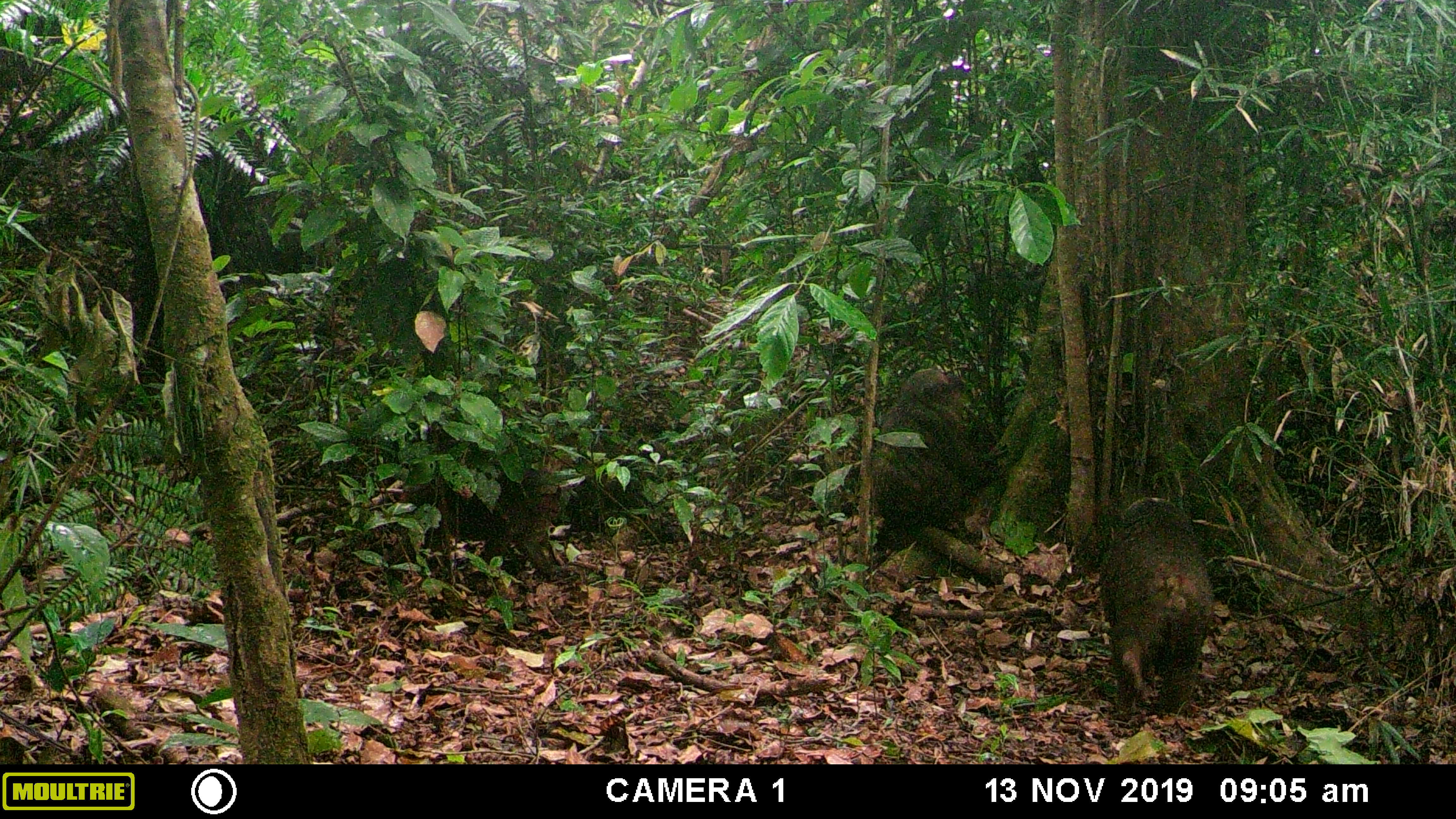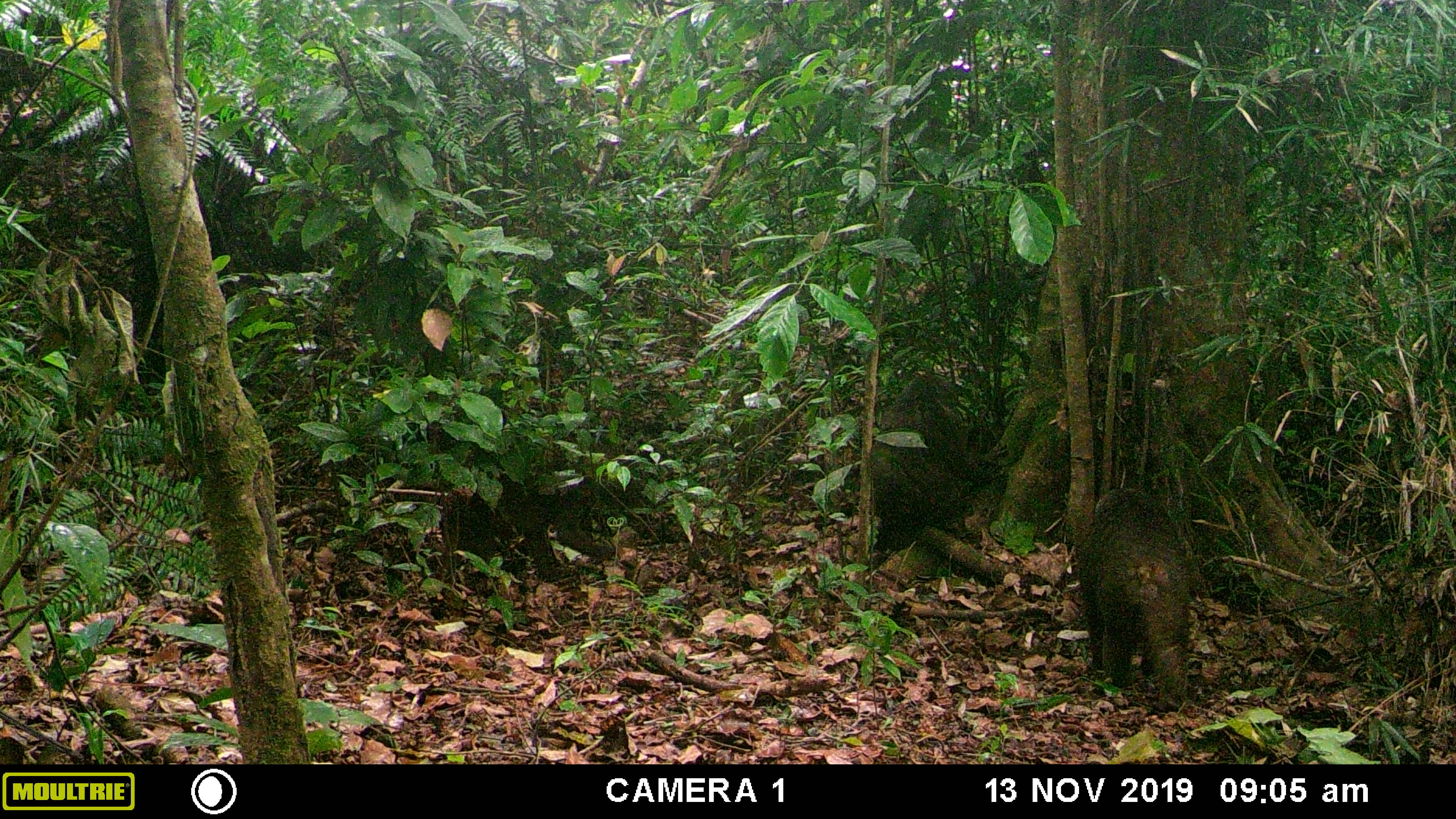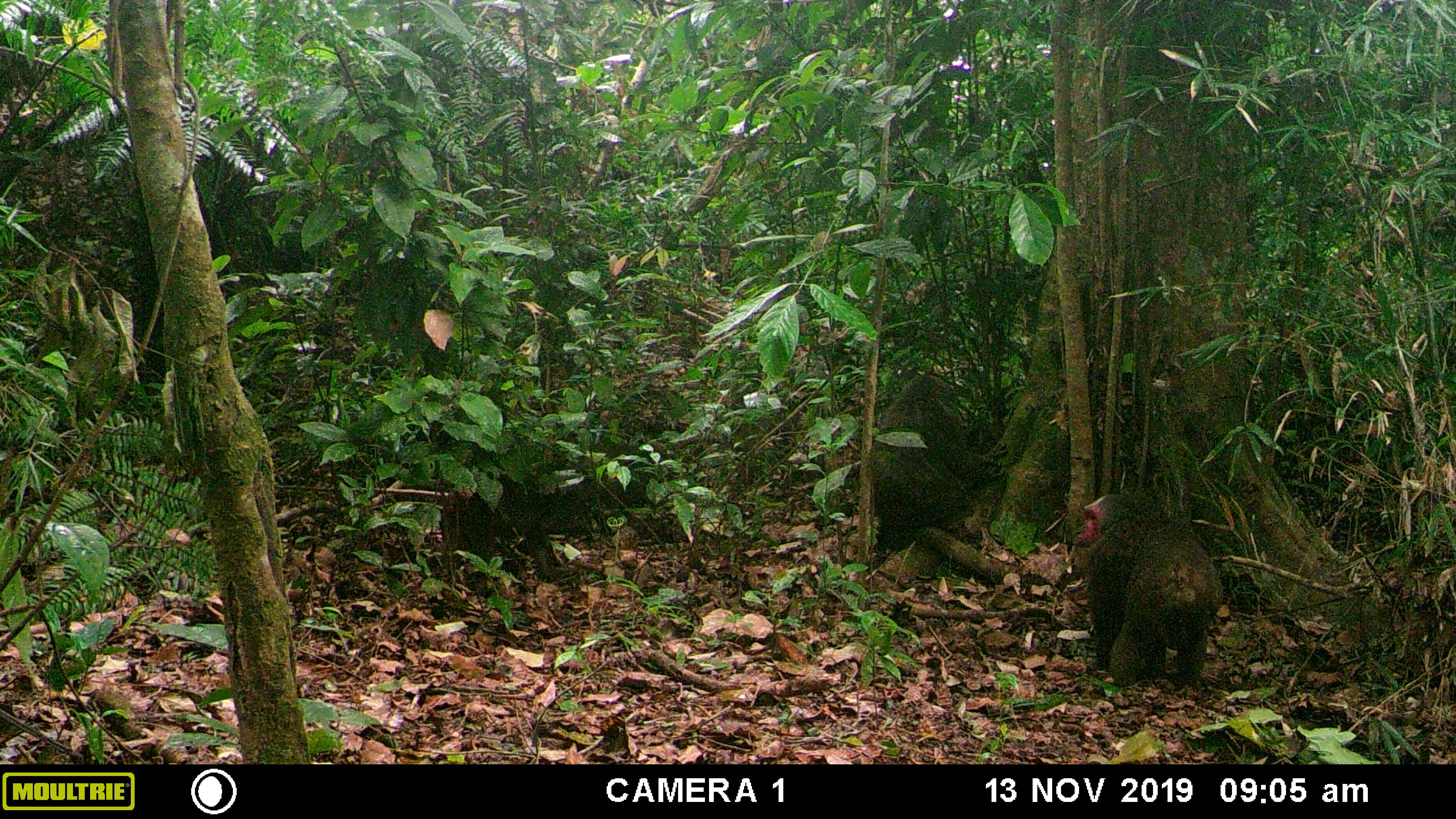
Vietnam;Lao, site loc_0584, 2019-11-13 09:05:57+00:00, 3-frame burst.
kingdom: Animalia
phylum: Chordata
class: Mammalia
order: Primates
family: Cercopithecidae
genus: Macaca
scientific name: Macaca arctoides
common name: stump-tailed macaque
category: stump tailed macaque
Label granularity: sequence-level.